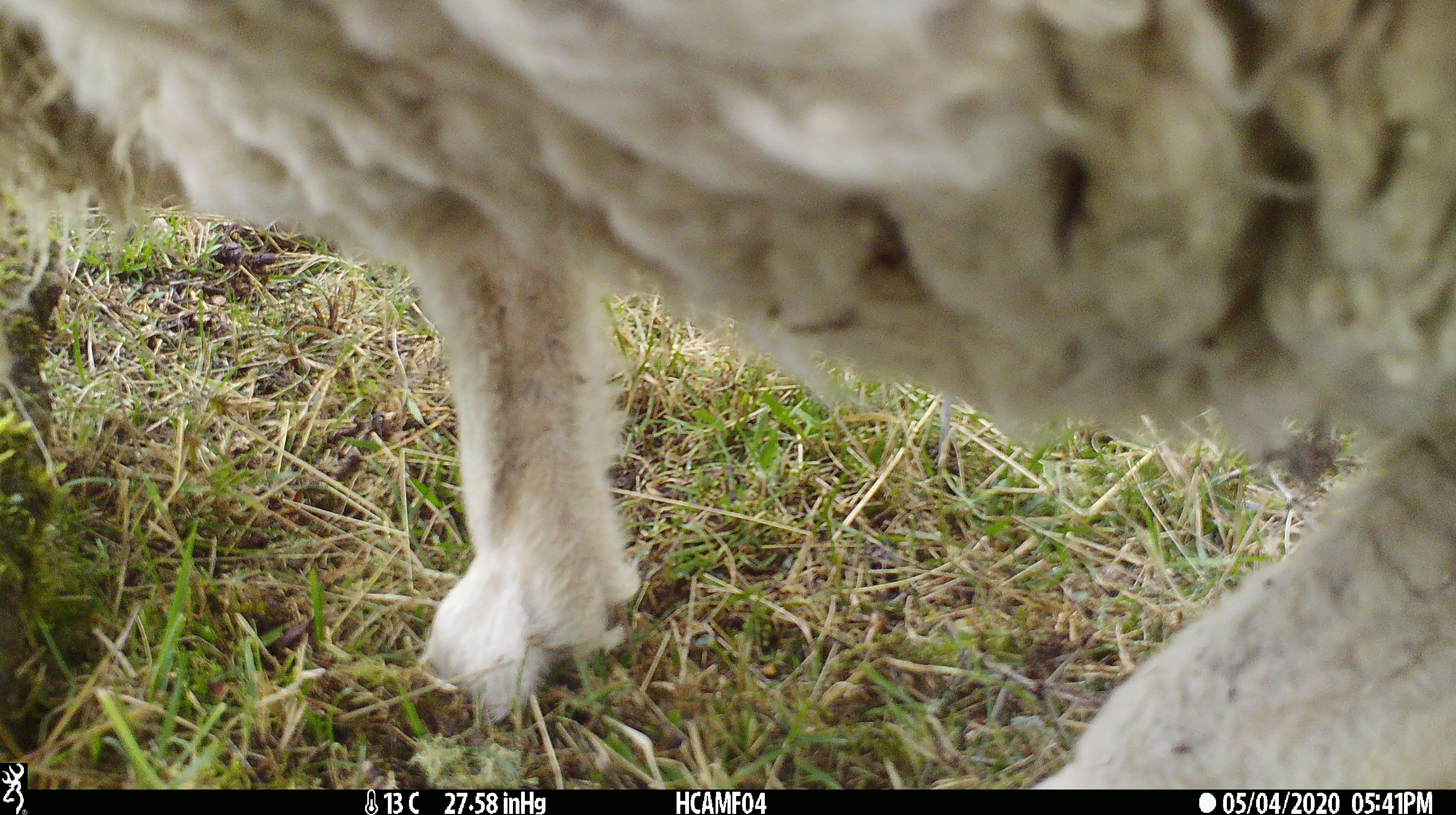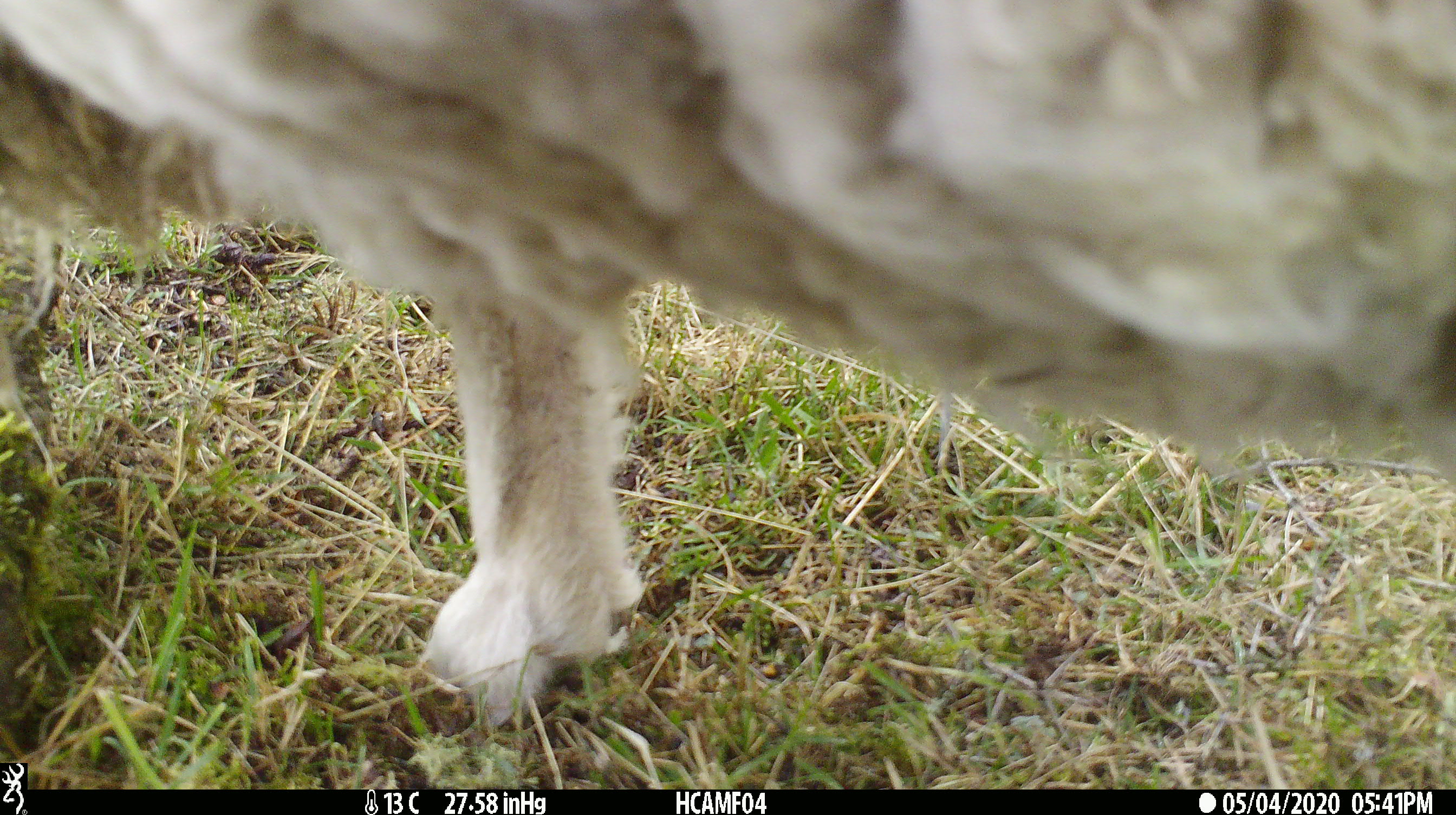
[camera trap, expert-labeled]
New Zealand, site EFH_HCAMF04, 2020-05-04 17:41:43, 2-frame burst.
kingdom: Animalia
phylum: Chordata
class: Mammalia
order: Artiodactyla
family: Bovidae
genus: Ovis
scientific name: Ovis aries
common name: domestic sheep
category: sheep